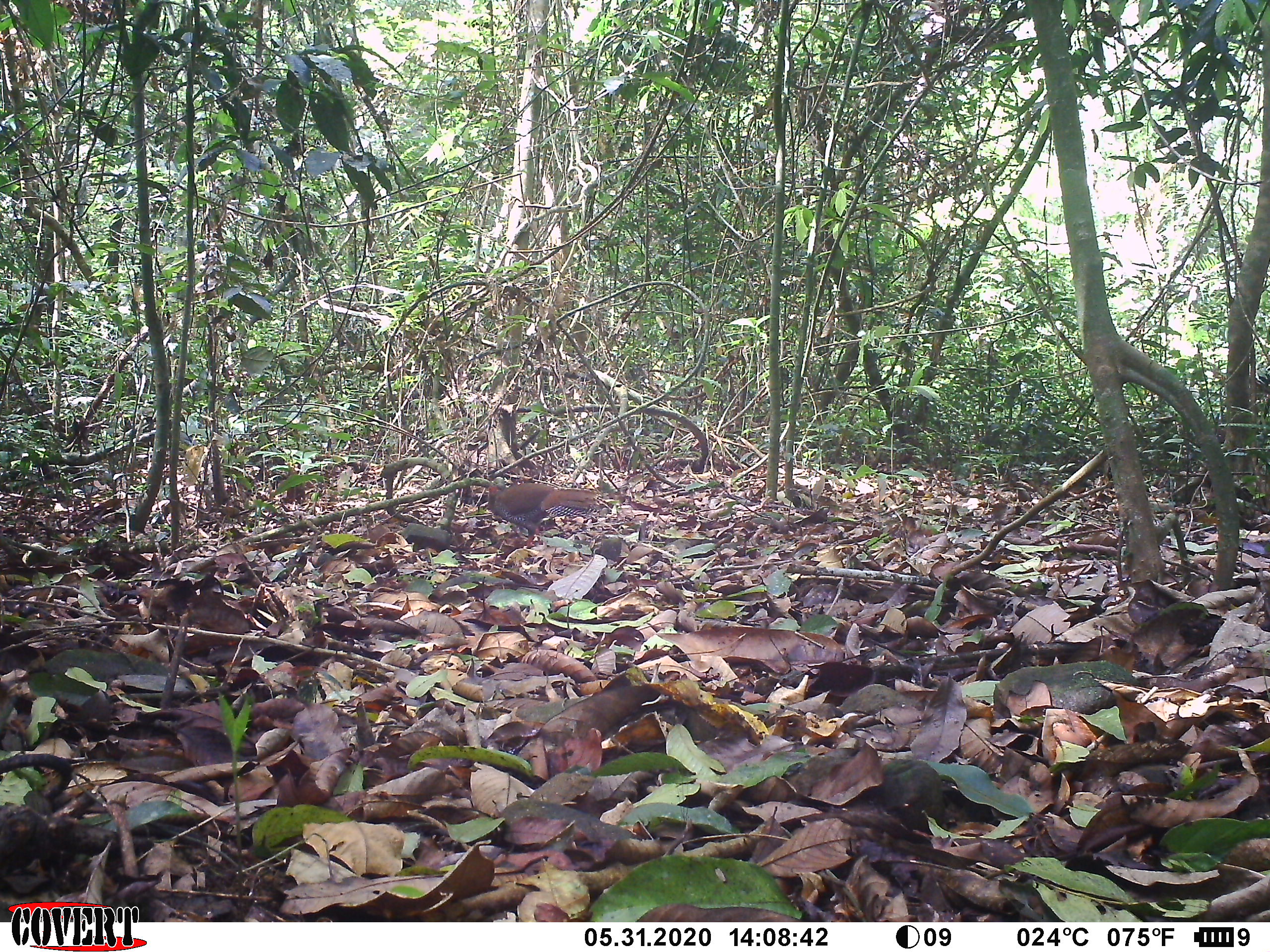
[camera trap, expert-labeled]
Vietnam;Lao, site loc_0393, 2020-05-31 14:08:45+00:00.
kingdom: Animalia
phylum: Chordata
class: Aves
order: Galliformes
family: Phasianidae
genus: Lophura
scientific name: Lophura nycthemera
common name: silver pheasant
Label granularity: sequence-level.